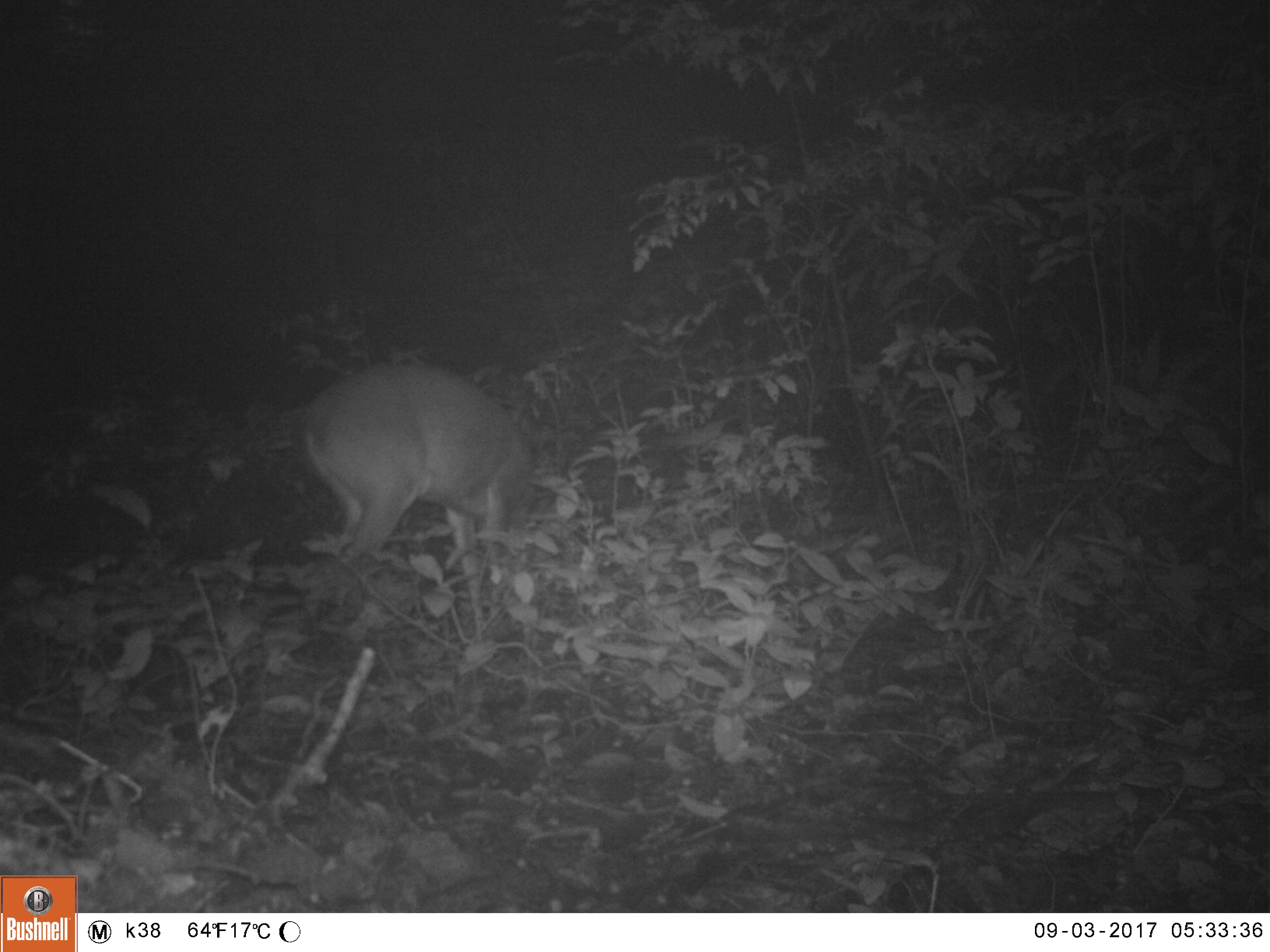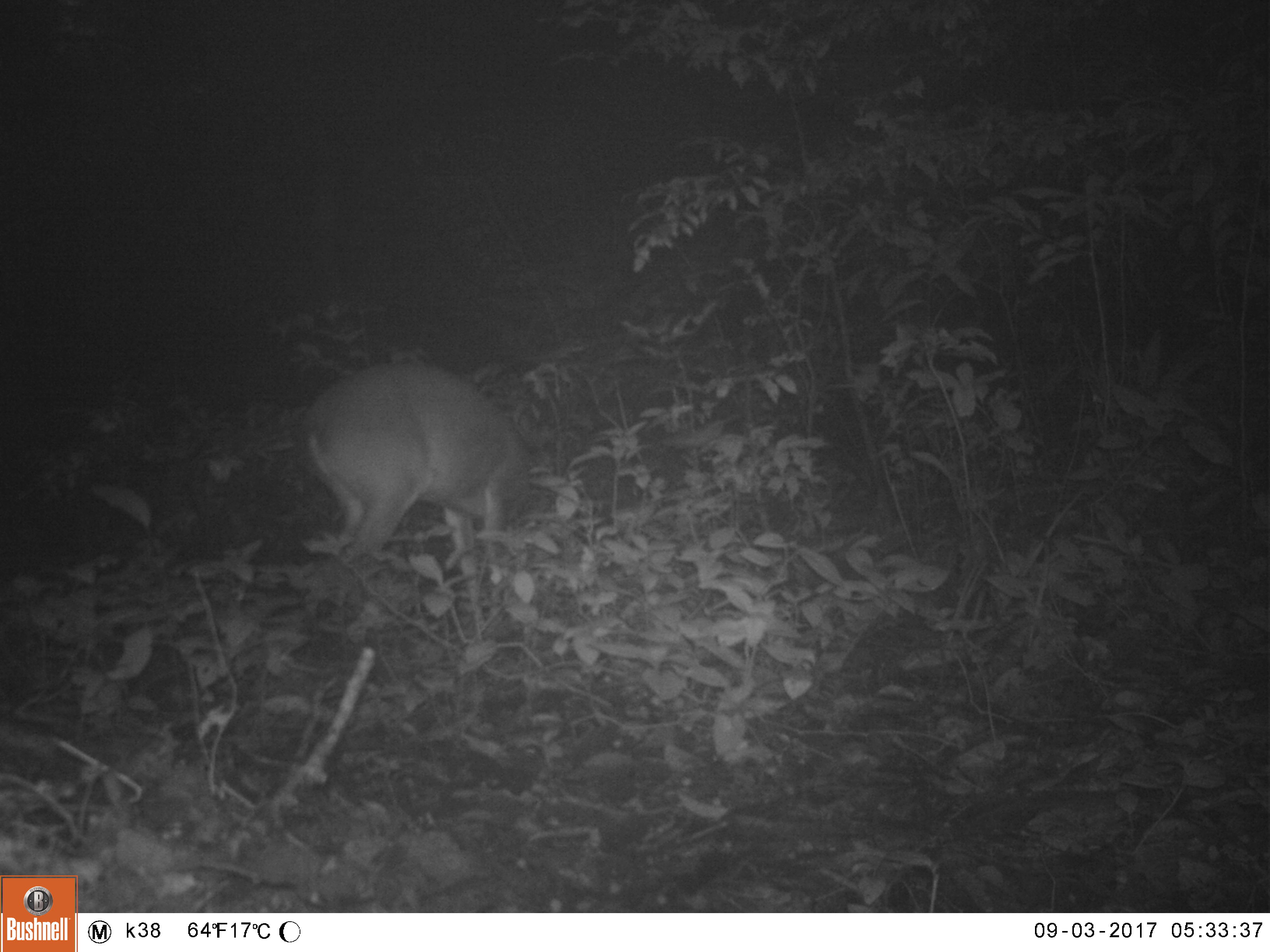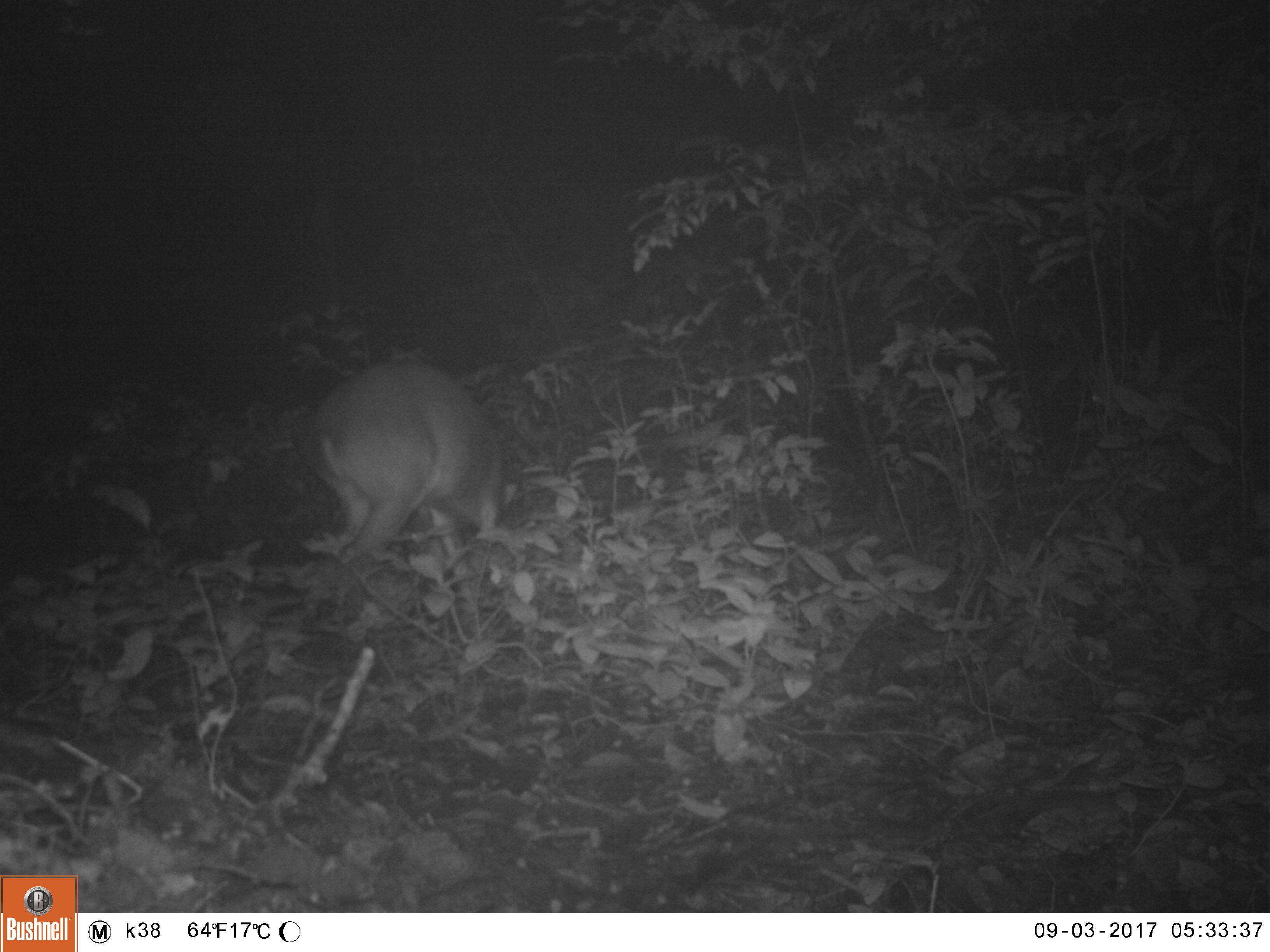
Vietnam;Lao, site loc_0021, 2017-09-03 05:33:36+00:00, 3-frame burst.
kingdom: Animalia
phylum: Chordata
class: Mammalia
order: Artiodactyla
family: Cervidae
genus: Muntiacus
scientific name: Muntiacus vuquangensis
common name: large-antlered muntjac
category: large antlered muntjac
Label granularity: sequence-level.